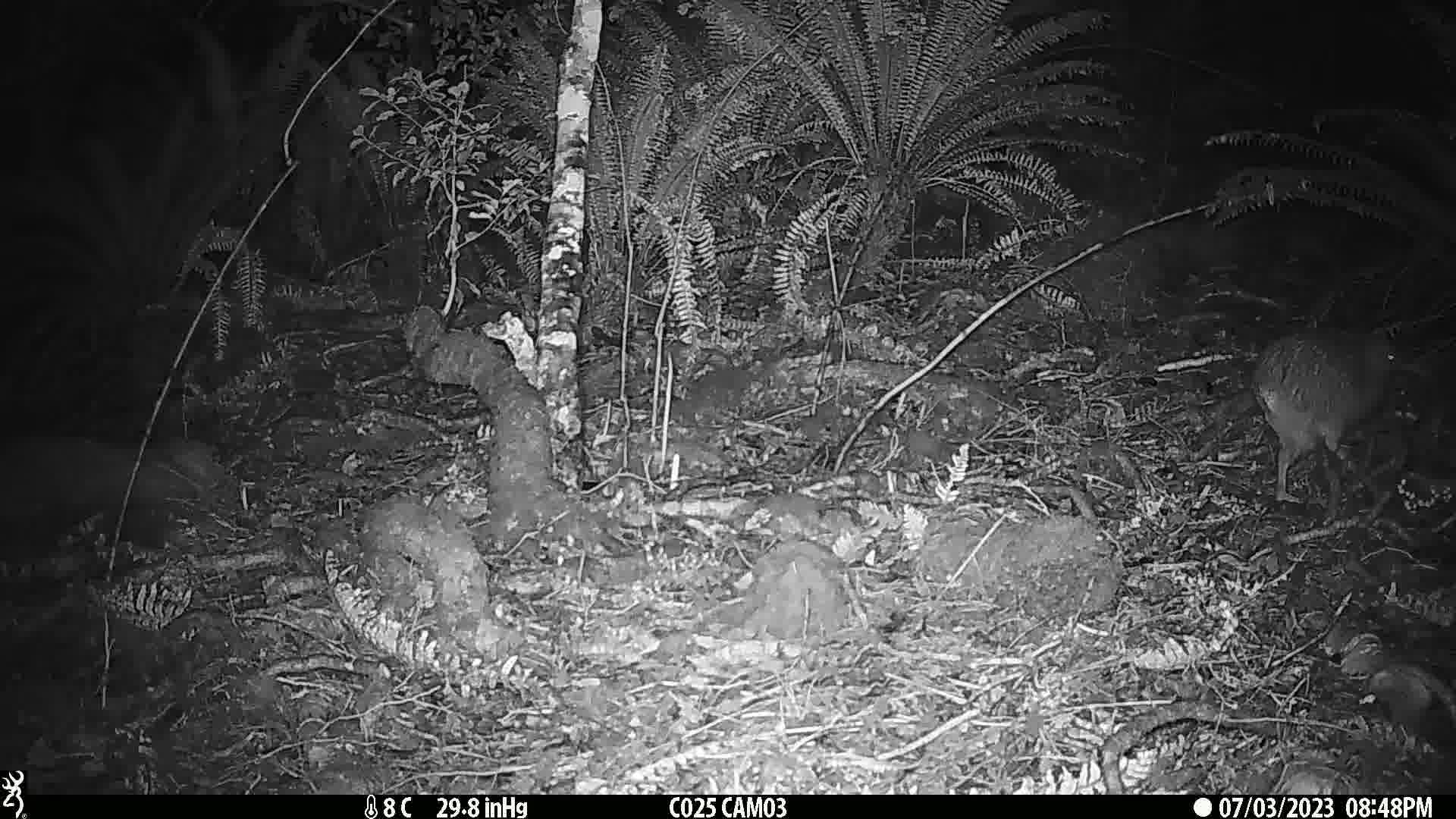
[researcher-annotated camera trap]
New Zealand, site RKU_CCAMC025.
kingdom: Animalia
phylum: Chordata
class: Aves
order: Apterygiformes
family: Apterygidae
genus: Apteryx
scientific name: Apteryx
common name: kiwi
Kiwi (Apteryx).